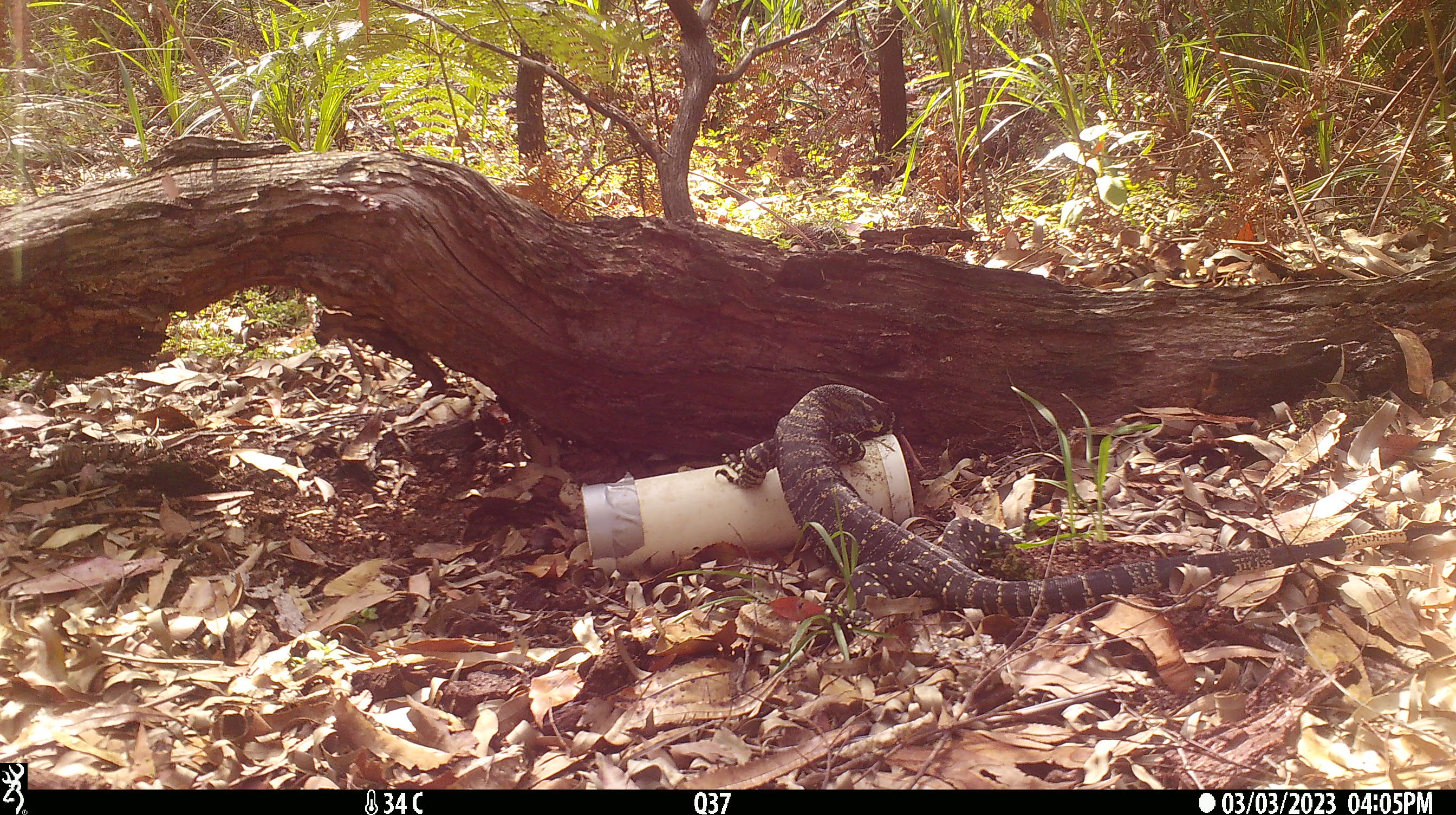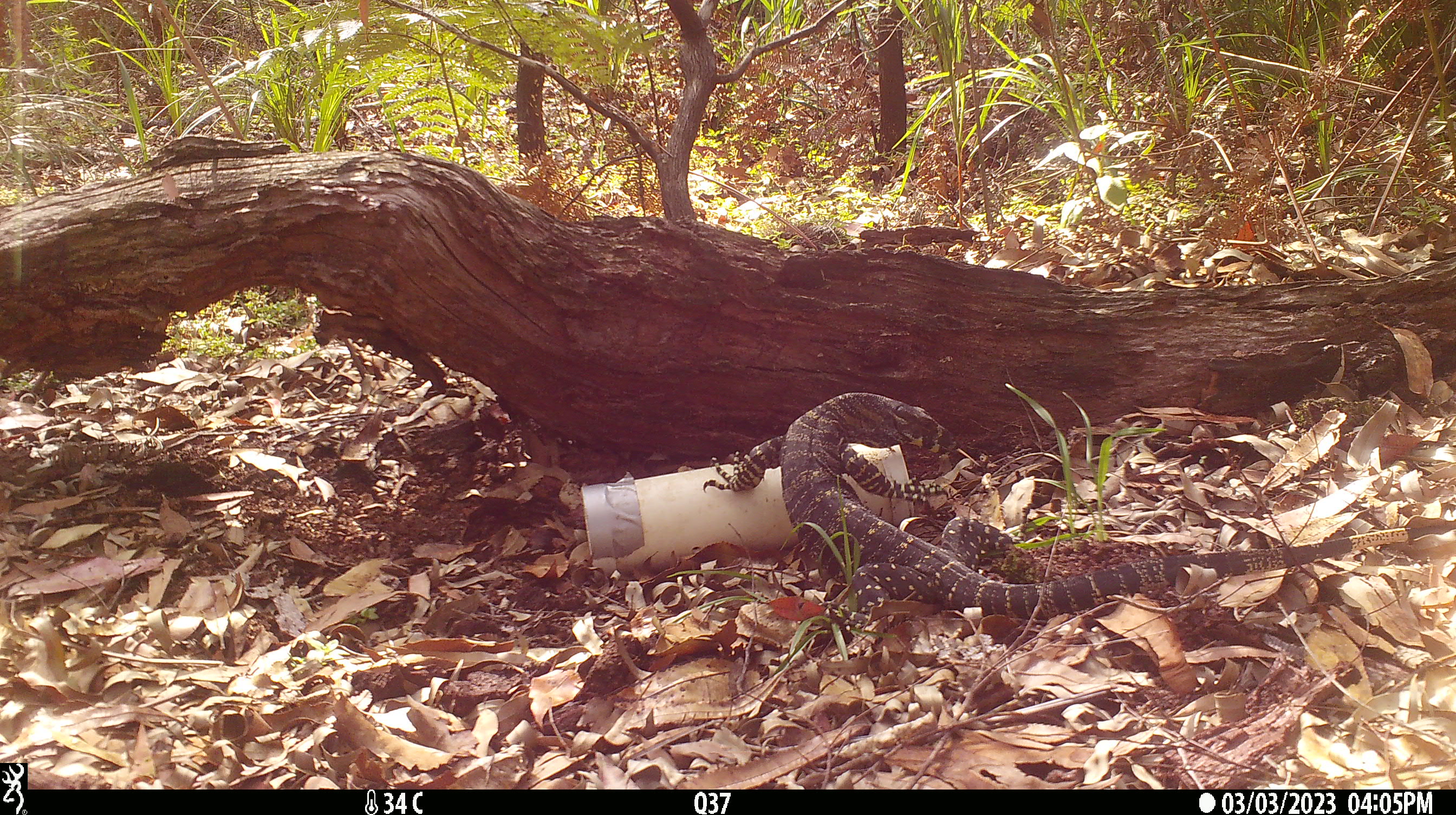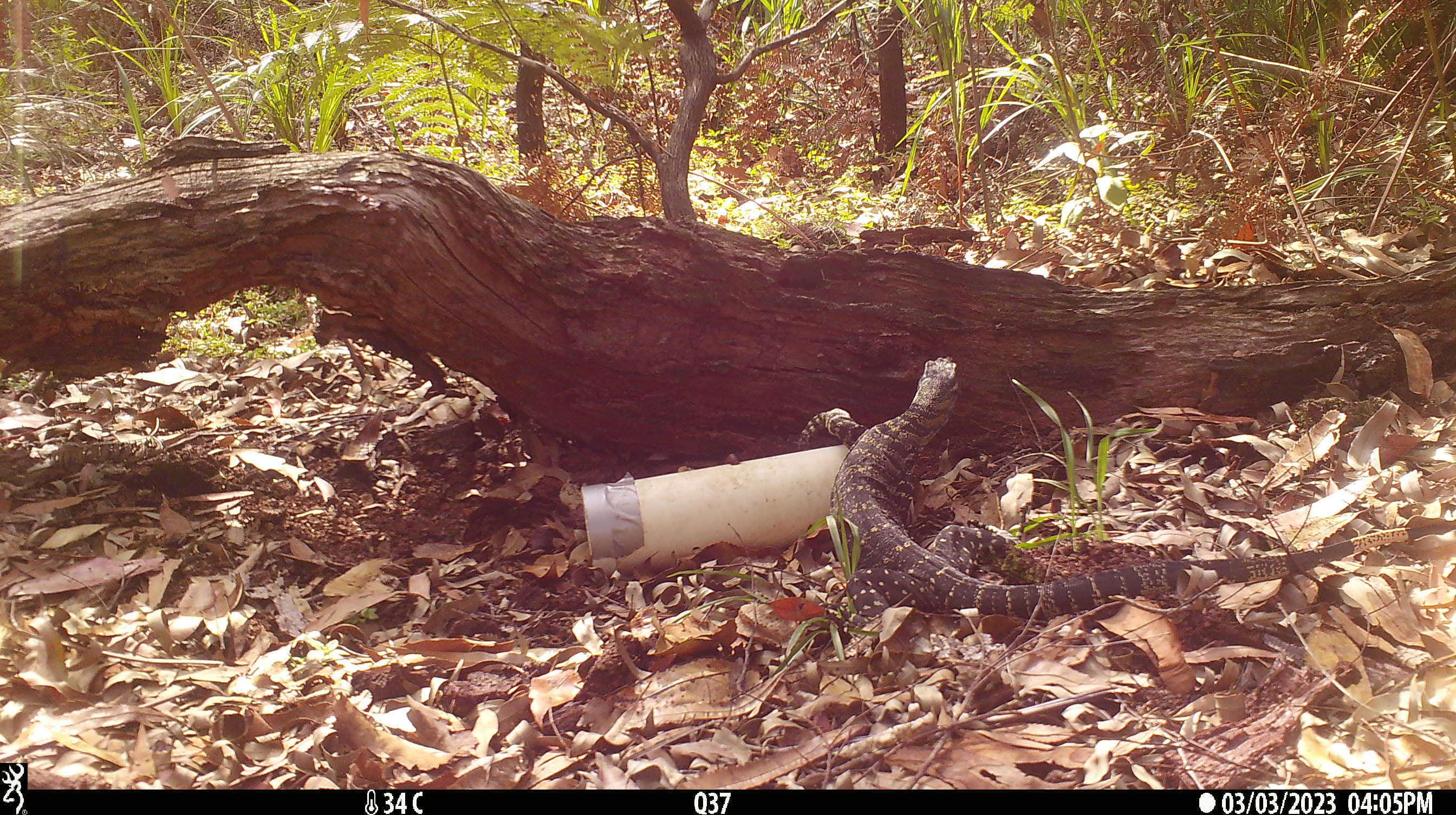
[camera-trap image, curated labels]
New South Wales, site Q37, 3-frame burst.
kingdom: Animalia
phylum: Chordata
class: Reptilia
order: Squamata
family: Varanidae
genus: Varanus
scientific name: Varanus varius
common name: lace monitor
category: goanna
Goanna (lace monitor) (Varanus varius).